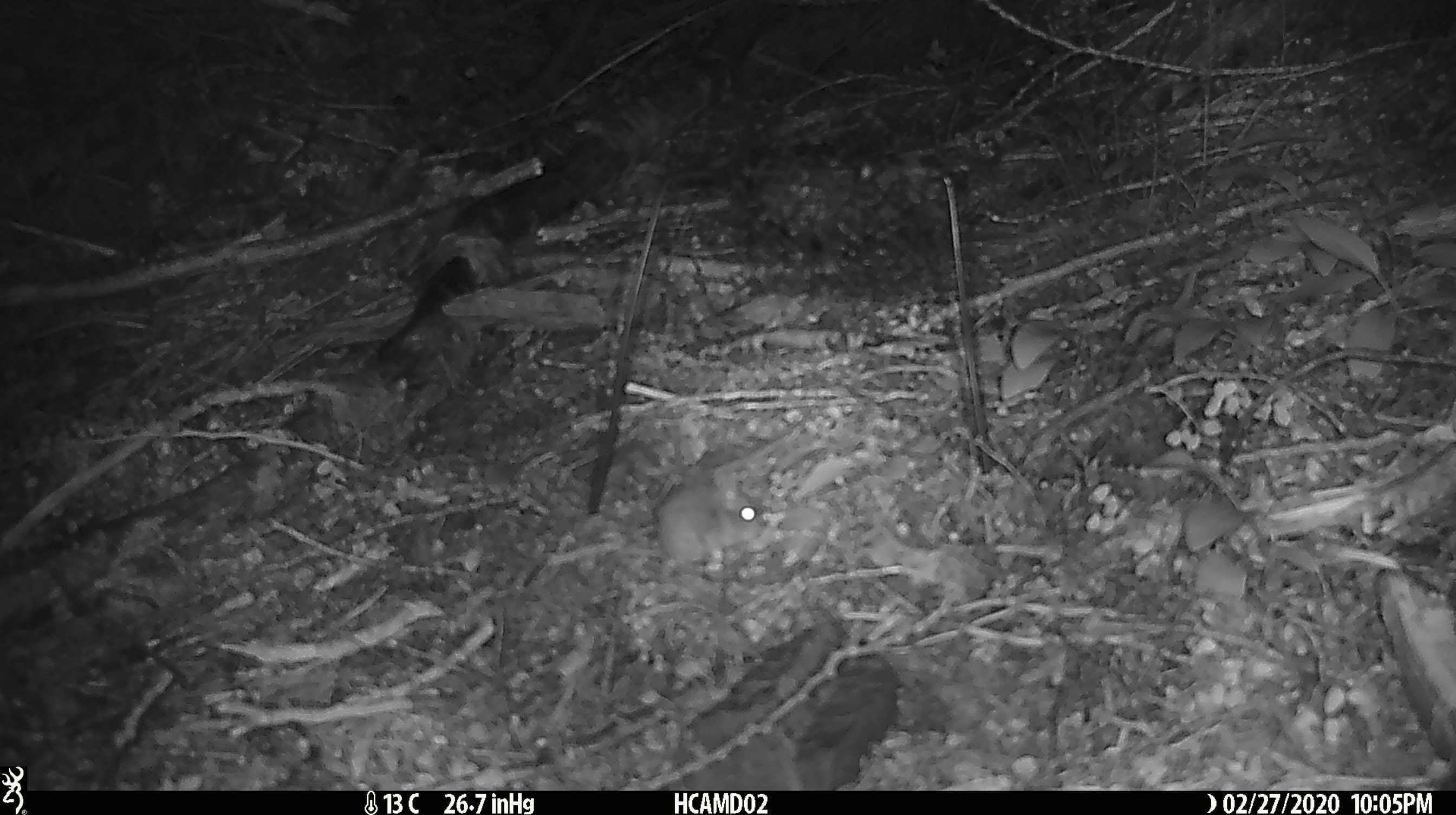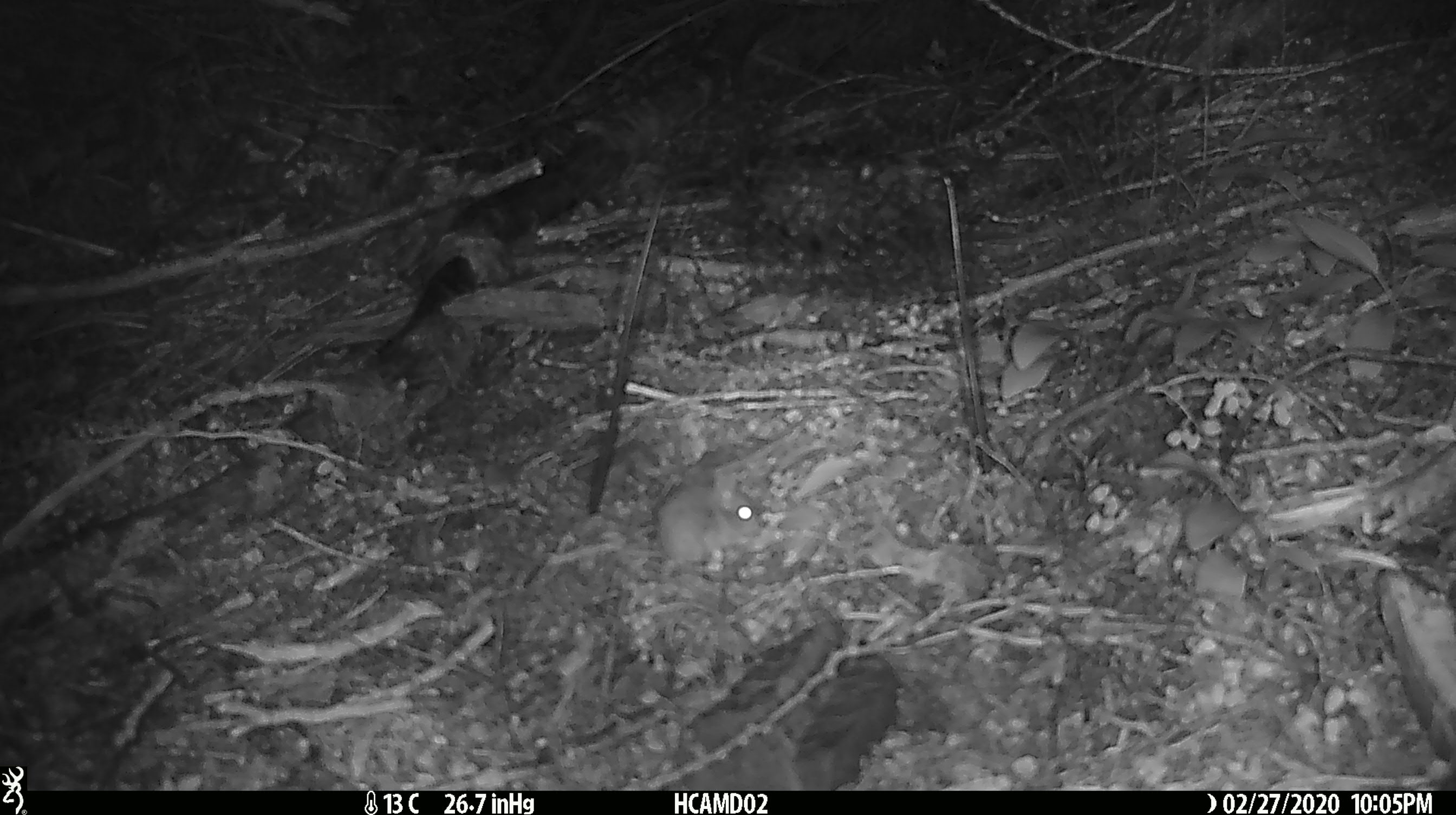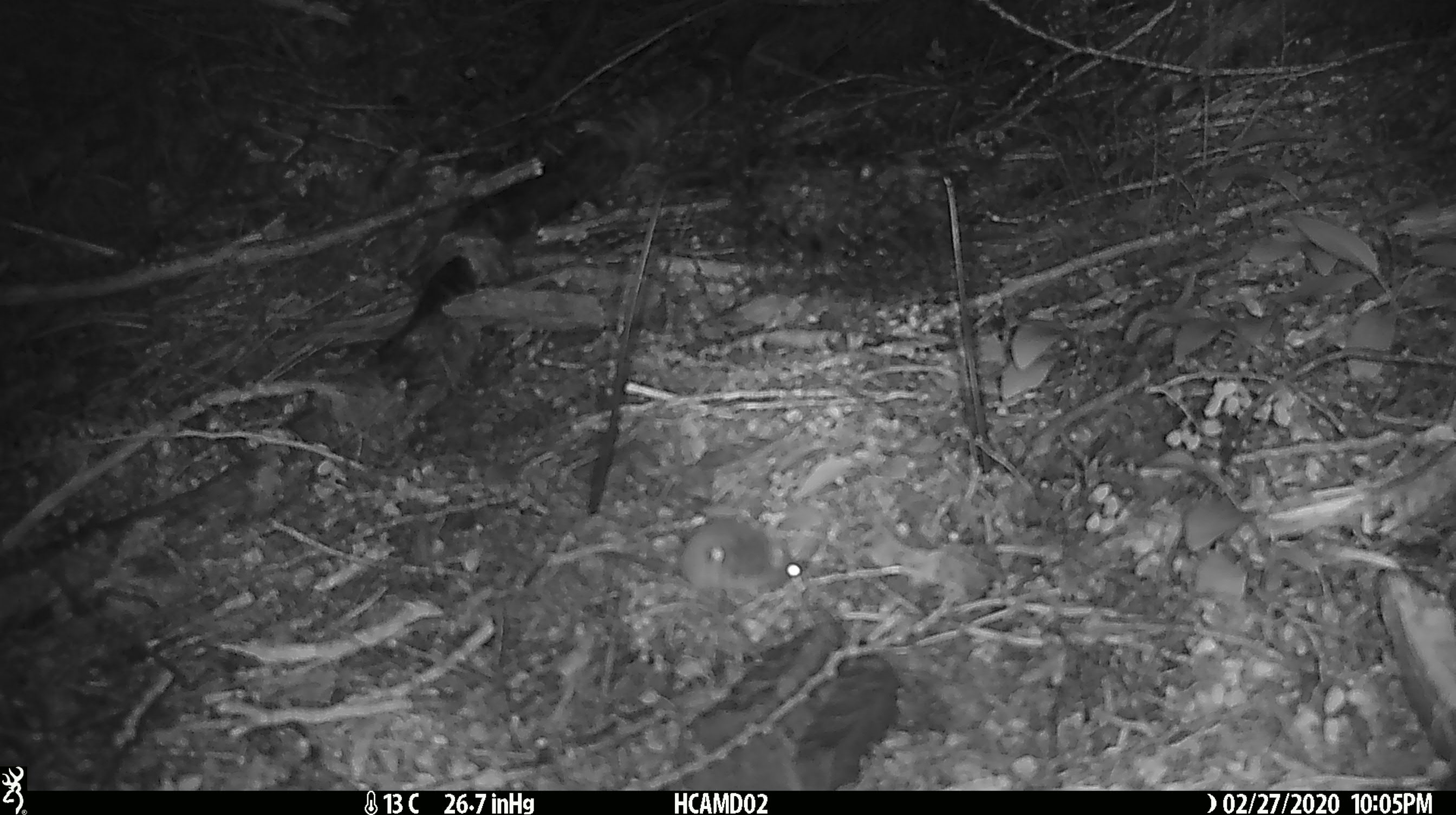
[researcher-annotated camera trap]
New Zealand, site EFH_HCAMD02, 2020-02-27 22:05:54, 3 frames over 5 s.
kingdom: Animalia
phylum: Chordata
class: Mammalia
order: Rodentia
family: Muridae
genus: Mus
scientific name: Mus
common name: mouse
Mouse (Mus).